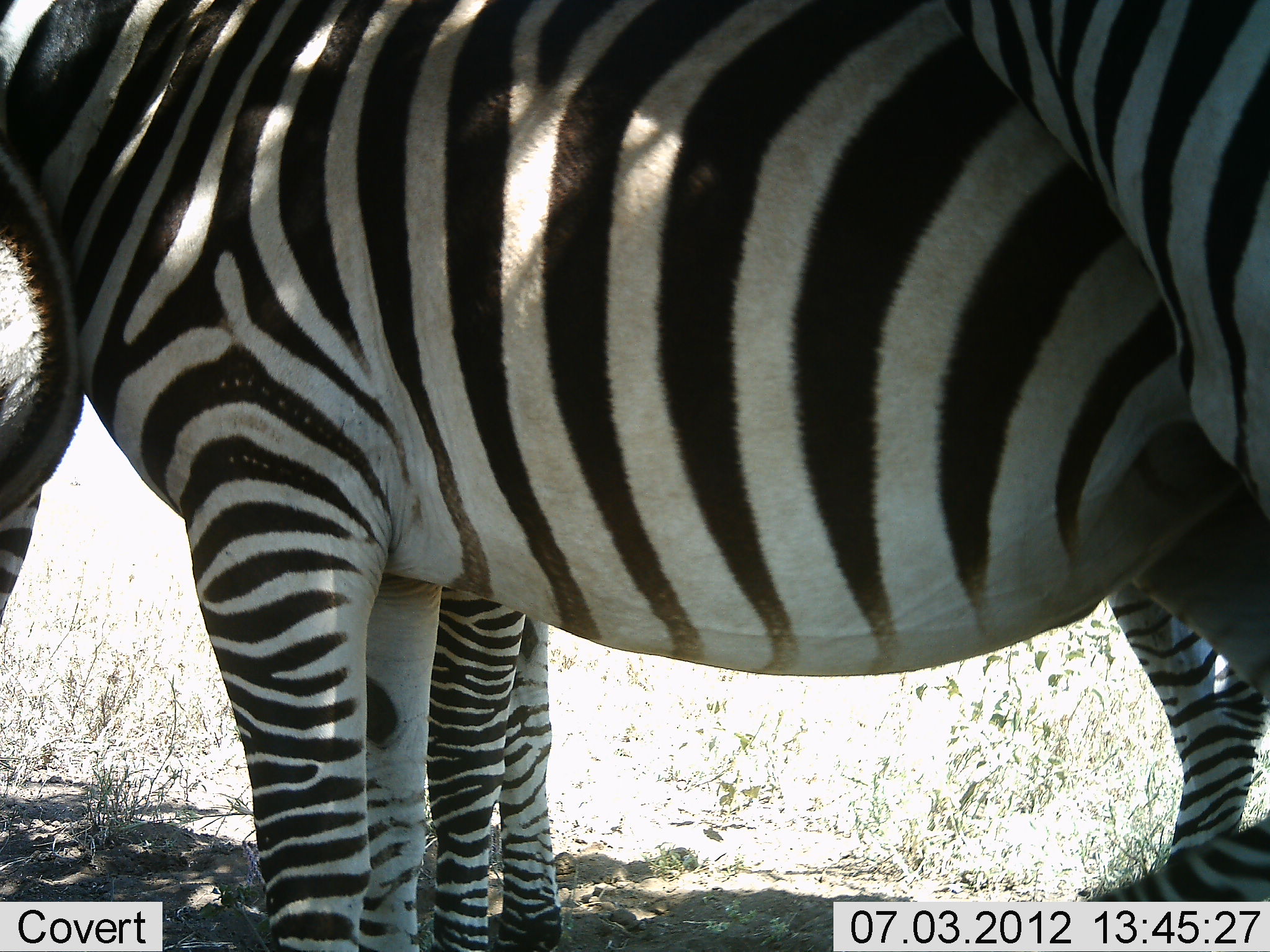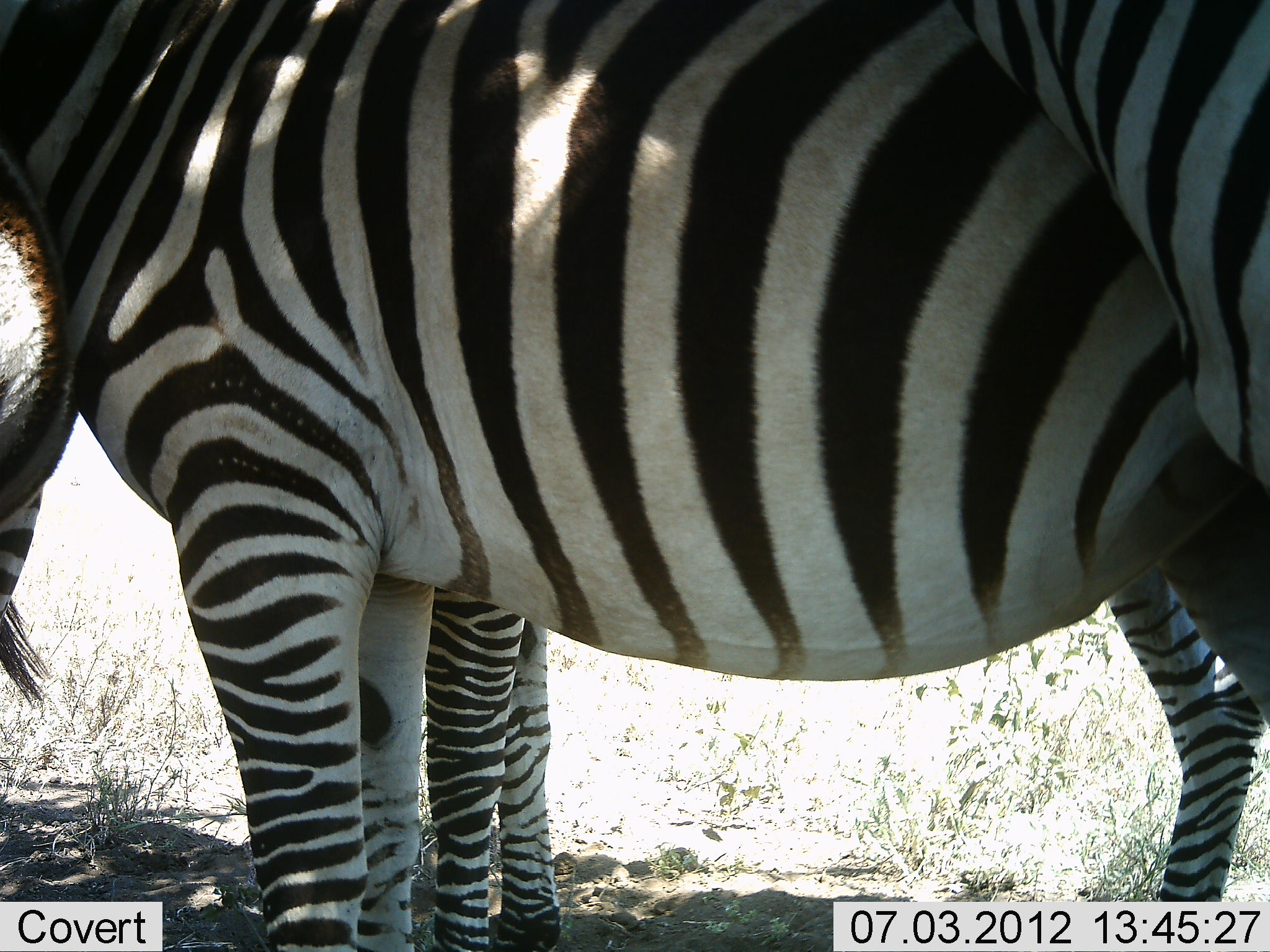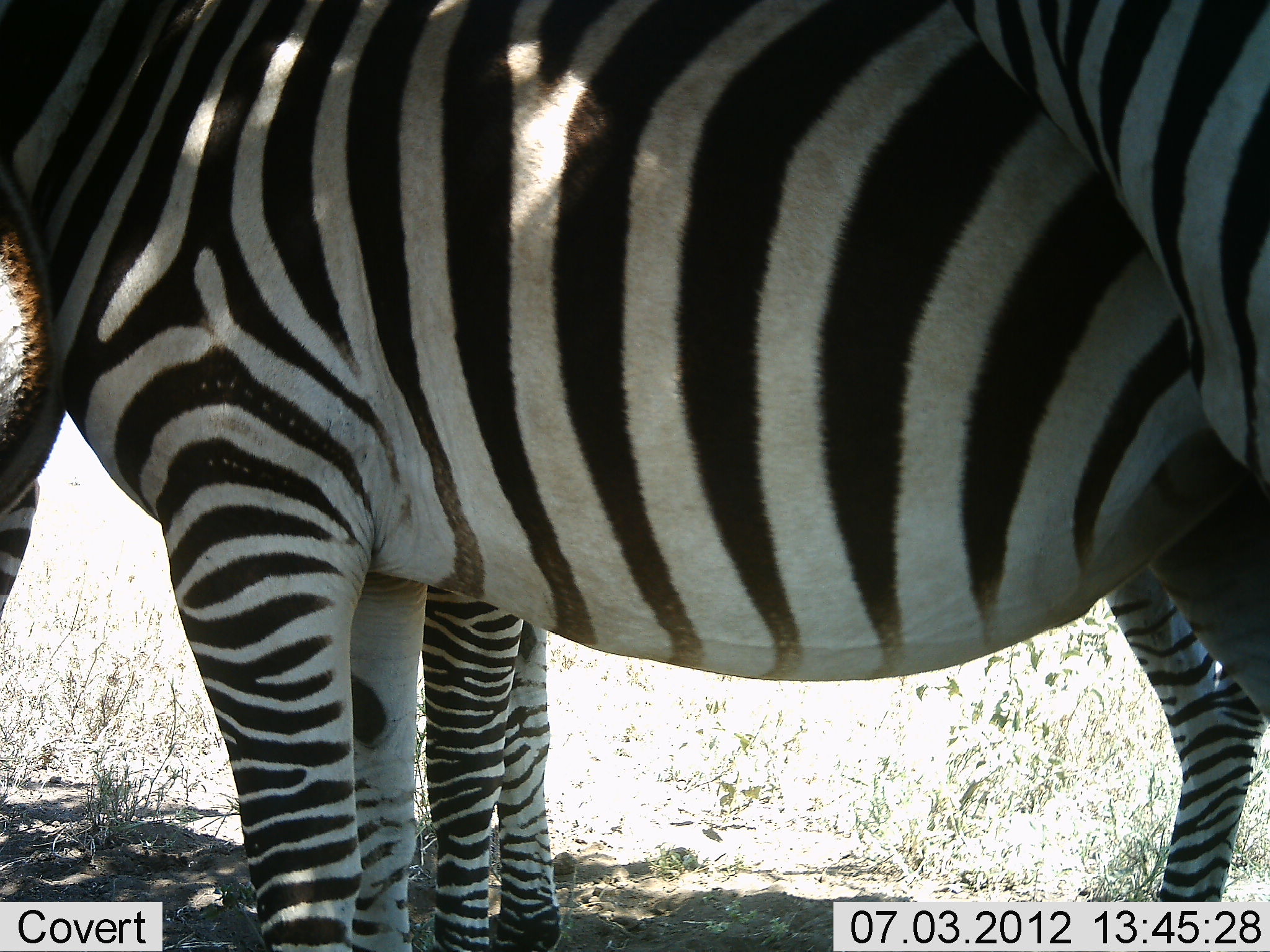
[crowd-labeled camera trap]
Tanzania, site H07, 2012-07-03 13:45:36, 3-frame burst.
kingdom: Animalia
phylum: Chordata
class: Mammalia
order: Perissodactyla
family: Equidae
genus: Equus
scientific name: Equus quagga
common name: plains zebra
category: zebra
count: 3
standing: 90%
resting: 10%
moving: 0%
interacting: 10%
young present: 0%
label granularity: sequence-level